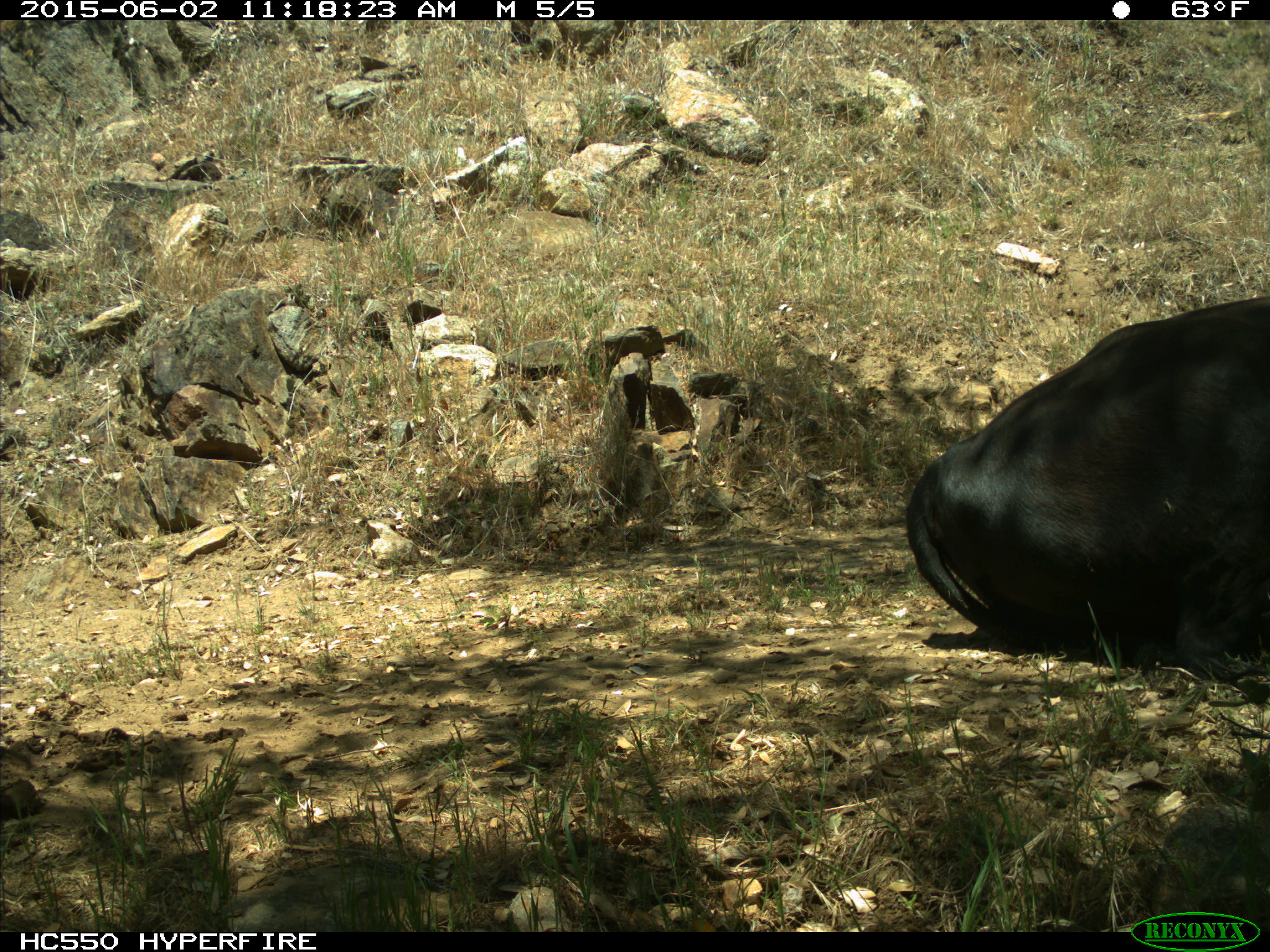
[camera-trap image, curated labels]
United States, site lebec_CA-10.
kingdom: Animalia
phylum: Chordata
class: Mammalia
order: Artiodactyla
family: Bovidae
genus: Bos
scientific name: Bos taurus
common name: domestic cow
Bos taurus (domestic cow).